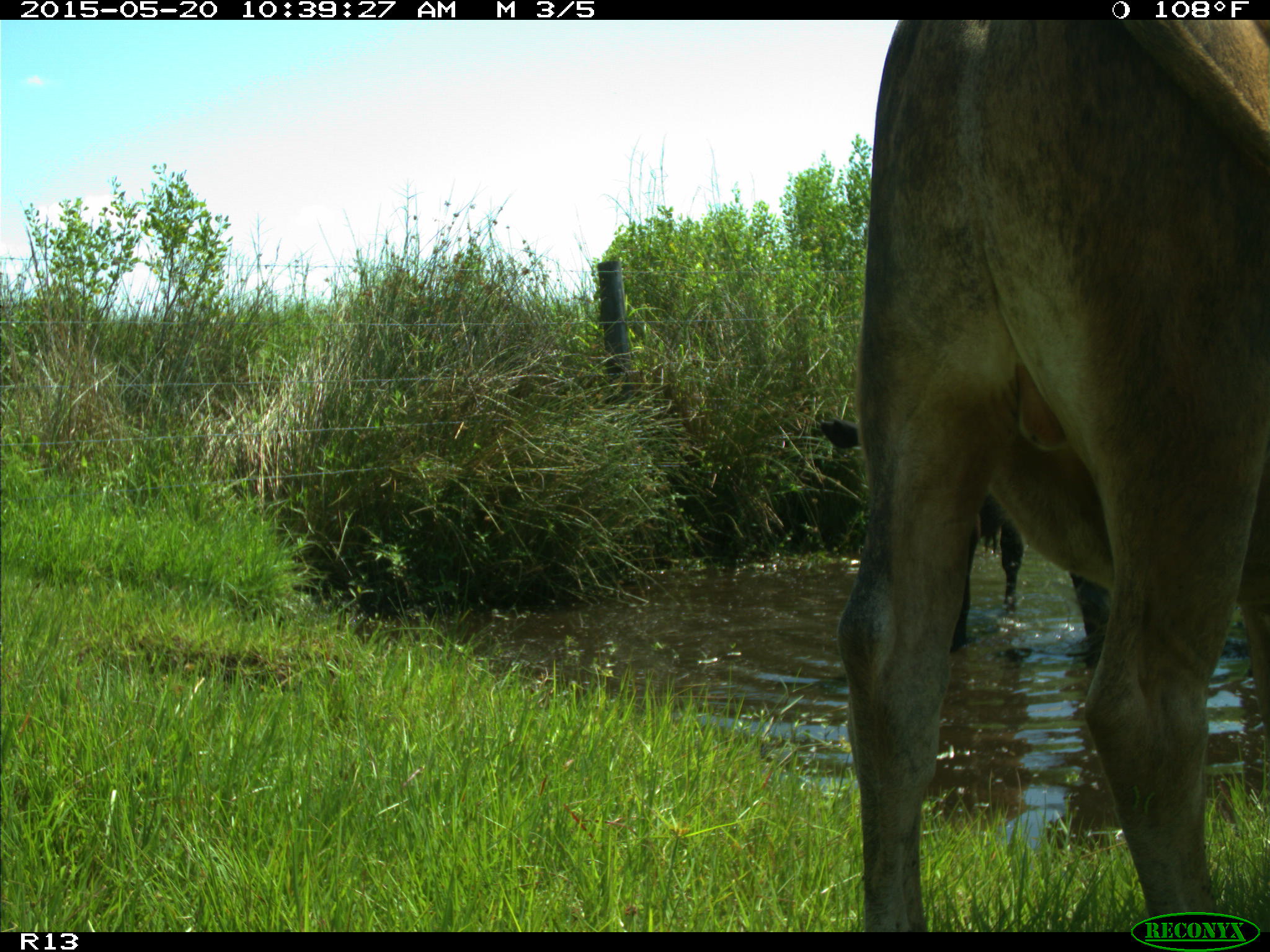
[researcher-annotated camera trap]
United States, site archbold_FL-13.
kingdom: Animalia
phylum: Chordata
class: Mammalia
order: Artiodactyla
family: Bovidae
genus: Bos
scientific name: Bos taurus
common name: domestic cow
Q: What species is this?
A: Bos taurus (domestic cow).